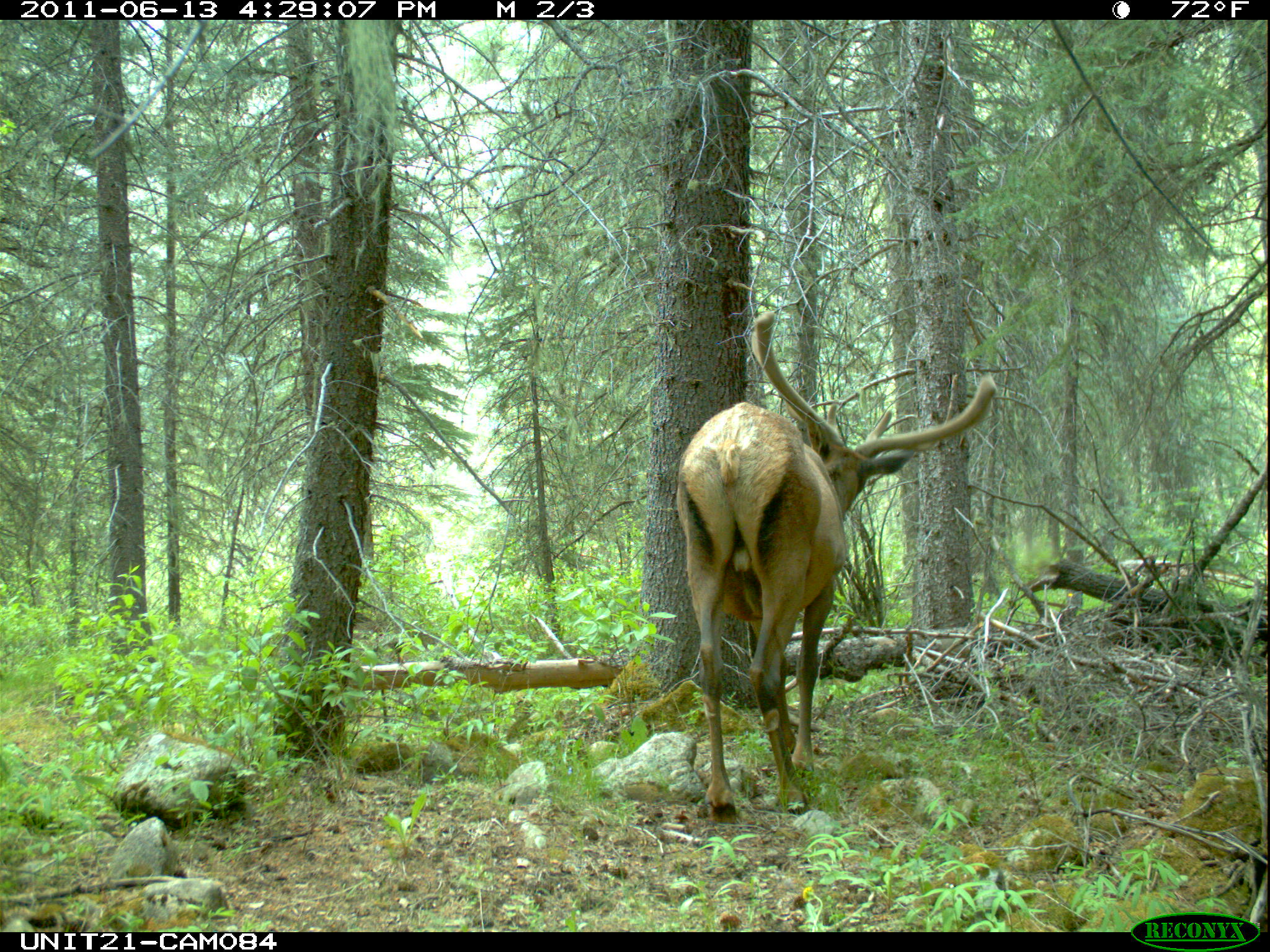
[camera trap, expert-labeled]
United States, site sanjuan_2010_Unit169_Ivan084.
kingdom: Animalia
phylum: Chordata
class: Mammalia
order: Artiodactyla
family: Cervidae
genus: Cervus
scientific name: Cervus elaphus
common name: red deer